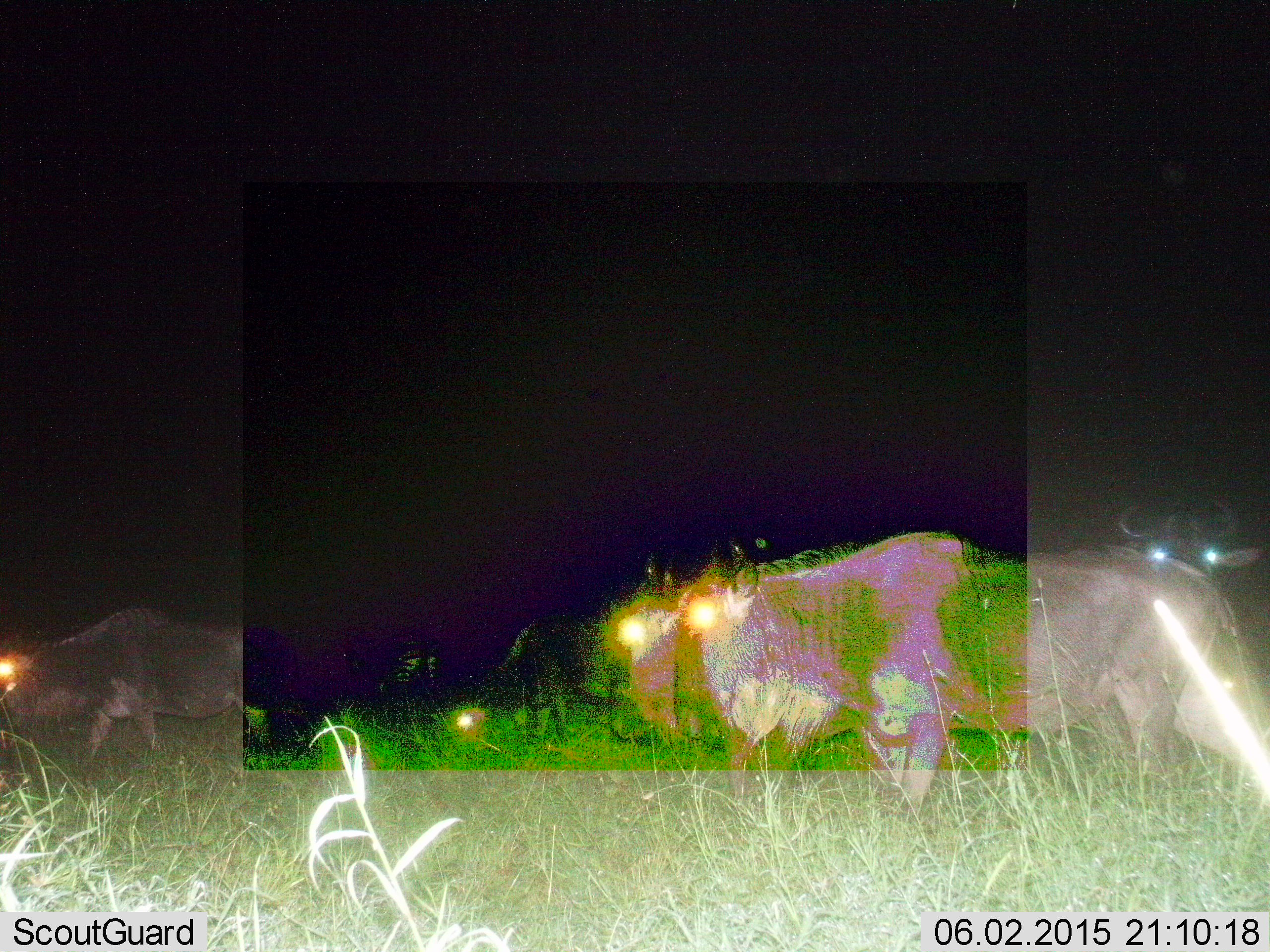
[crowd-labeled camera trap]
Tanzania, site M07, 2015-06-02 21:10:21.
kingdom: Animalia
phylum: Chordata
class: Mammalia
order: Artiodactyla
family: Bovidae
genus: Connochaetes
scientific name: Connochaetes taurinus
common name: blue wildebeest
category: wildebeest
Wildebeest (blue wildebeest) (Connochaetes taurinus), count 5. Behavior (volunteer vote fractions): standing 33%, resting 0%, moving 83%, interacting 0%. Young present (vote fraction): 0%. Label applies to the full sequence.